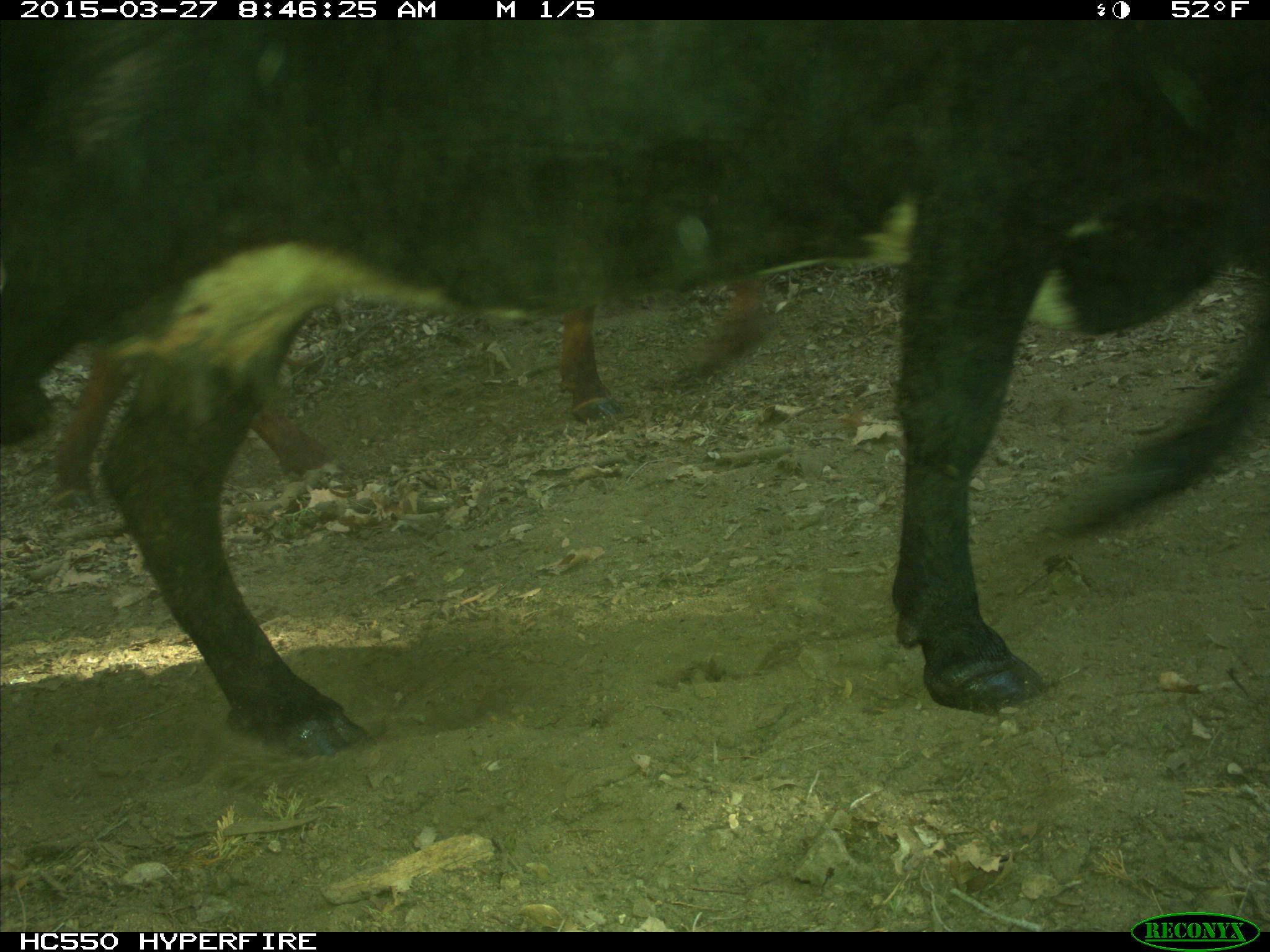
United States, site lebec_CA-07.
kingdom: Animalia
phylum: Chordata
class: Mammalia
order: Artiodactyla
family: Bovidae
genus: Bos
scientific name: Bos taurus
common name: domestic cow